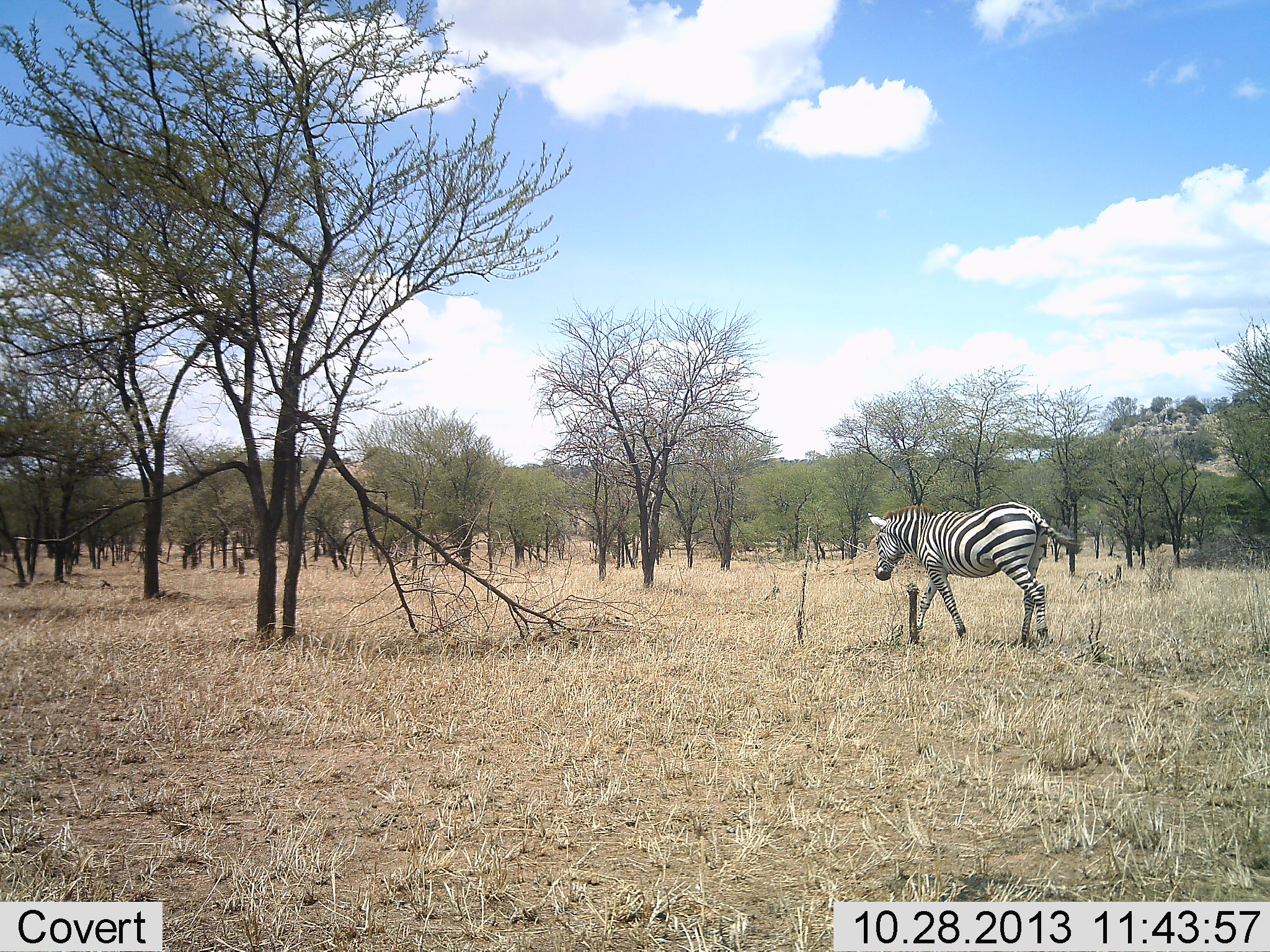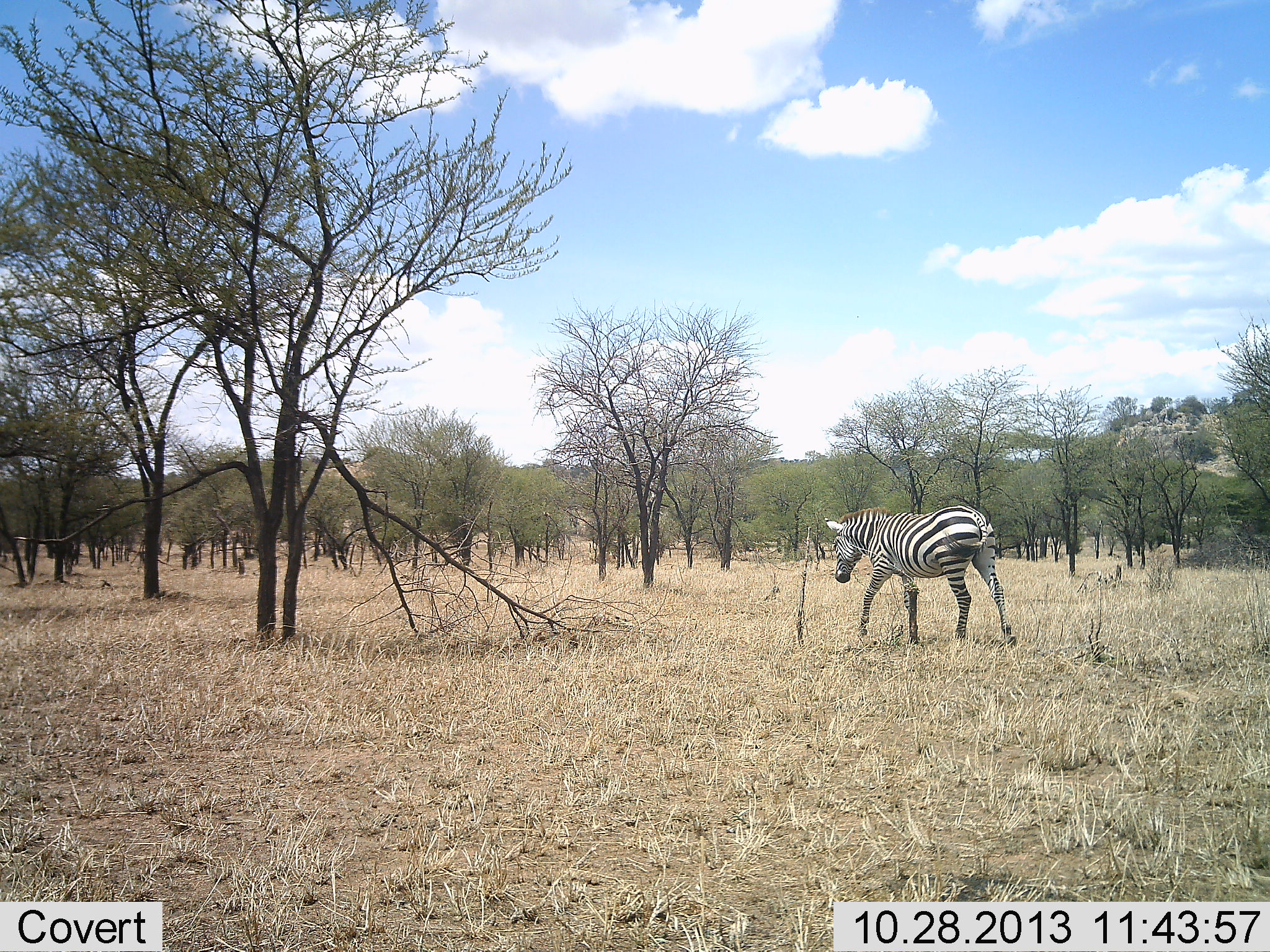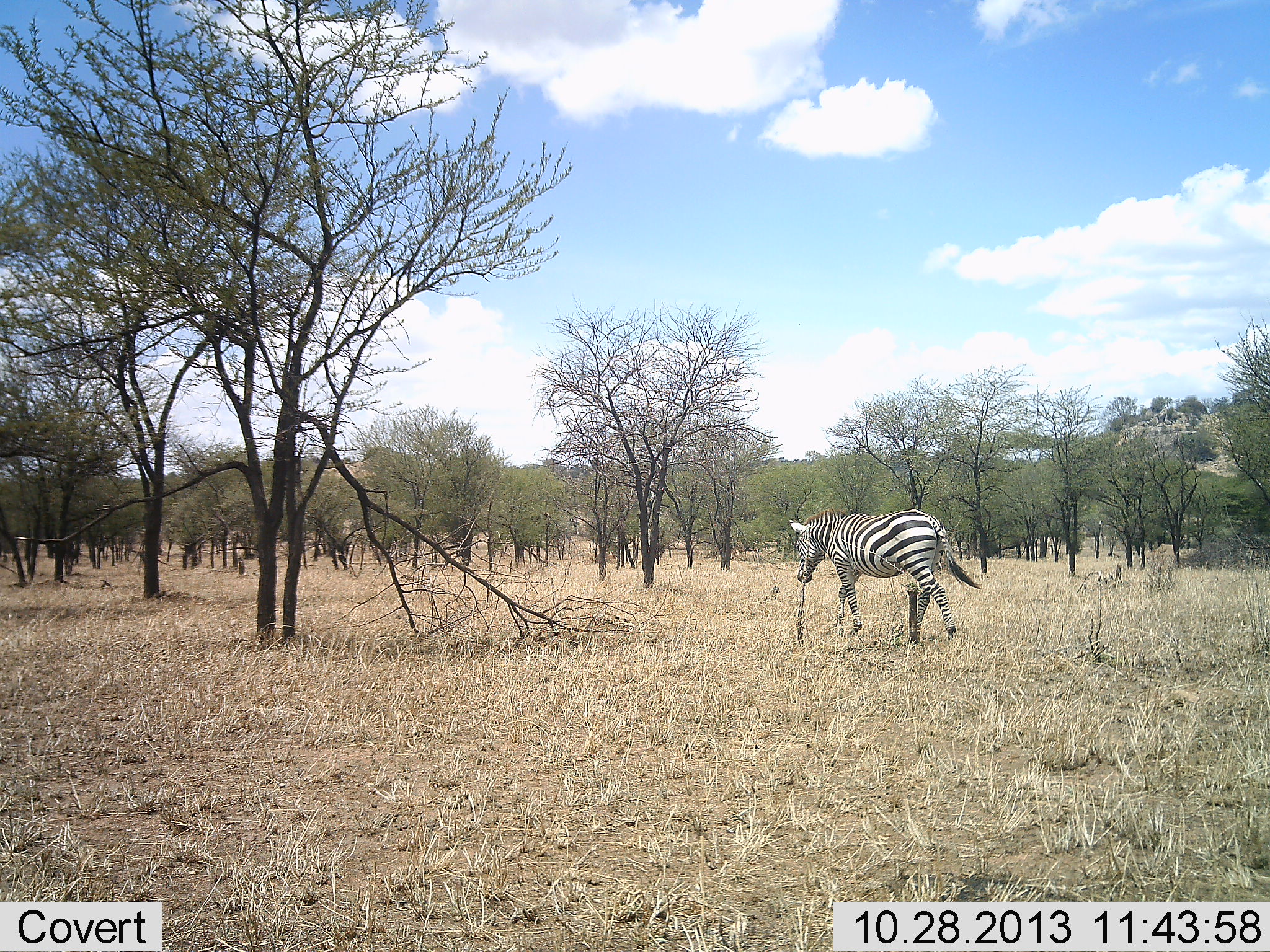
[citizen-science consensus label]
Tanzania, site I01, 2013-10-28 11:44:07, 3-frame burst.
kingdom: Animalia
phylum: Chordata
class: Mammalia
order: Perissodactyla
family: Equidae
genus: Equus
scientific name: Equus quagga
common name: plains zebra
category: zebra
Zebra (plains zebra) (Equus quagga), count 1. Behavior (volunteer vote fractions): standing 0%, resting 0%, moving 100%, interacting 0%. Young present (vote fraction): 0%. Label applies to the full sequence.